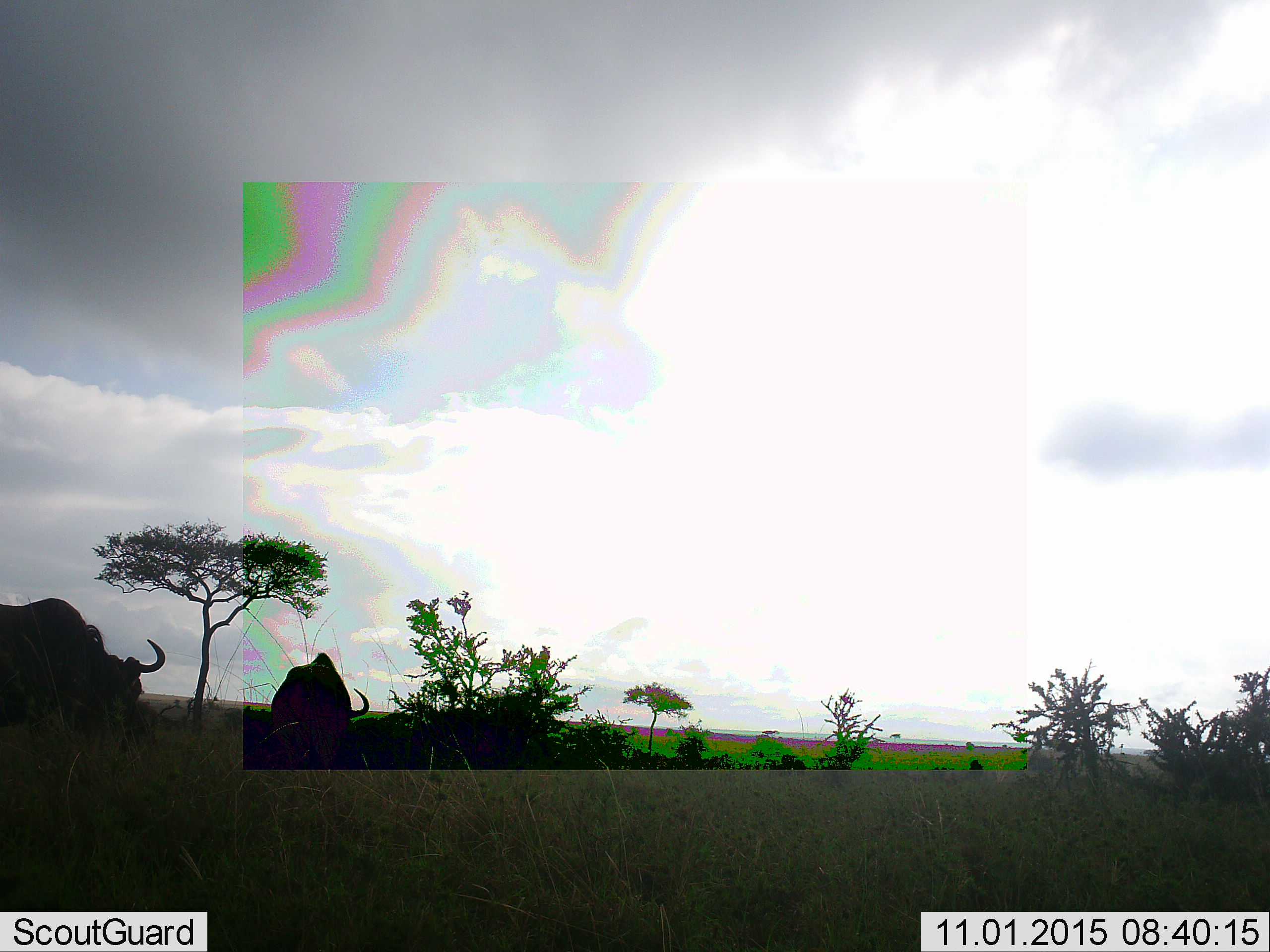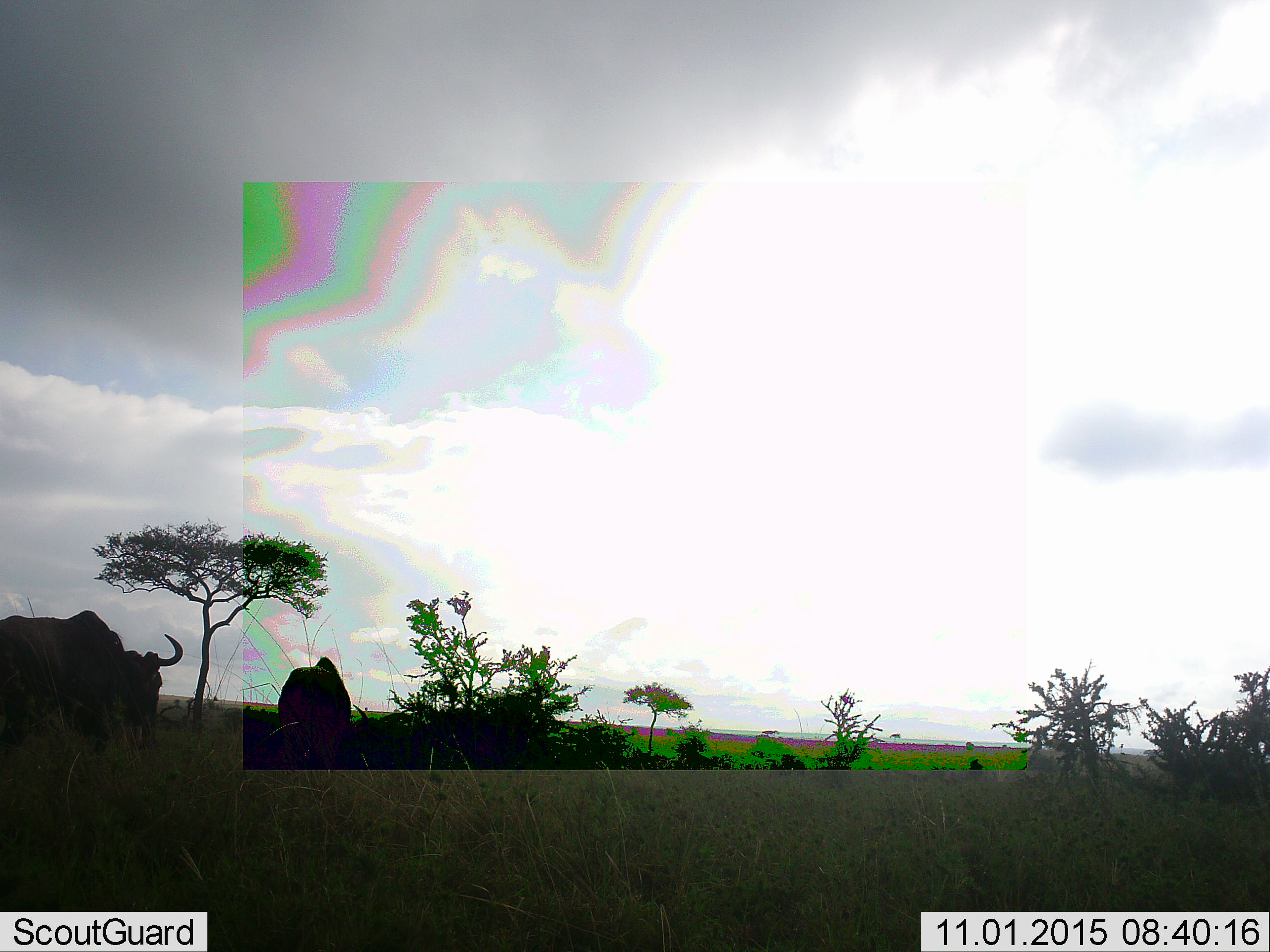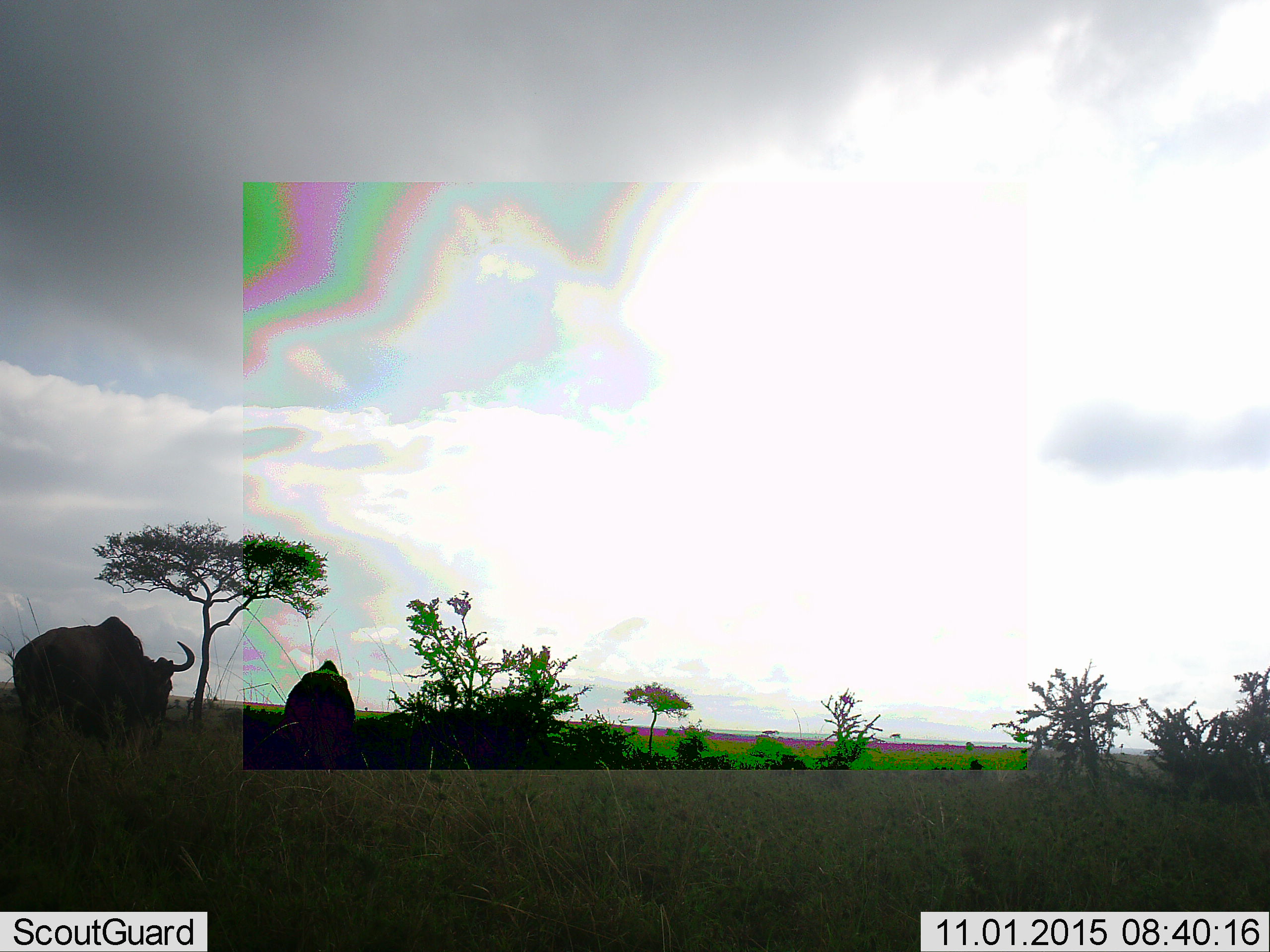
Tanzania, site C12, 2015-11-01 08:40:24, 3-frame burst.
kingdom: Animalia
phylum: Chordata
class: Mammalia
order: Artiodactyla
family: Bovidae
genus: Connochaetes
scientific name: Connochaetes taurinus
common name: blue wildebeest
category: wildebeest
Wildebeest (blue wildebeest) (Connochaetes taurinus), count 2. Behavior (volunteer vote fractions): standing 0%, resting 0%, moving 83%, interacting 0%. Young present (vote fraction): 0%. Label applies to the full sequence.